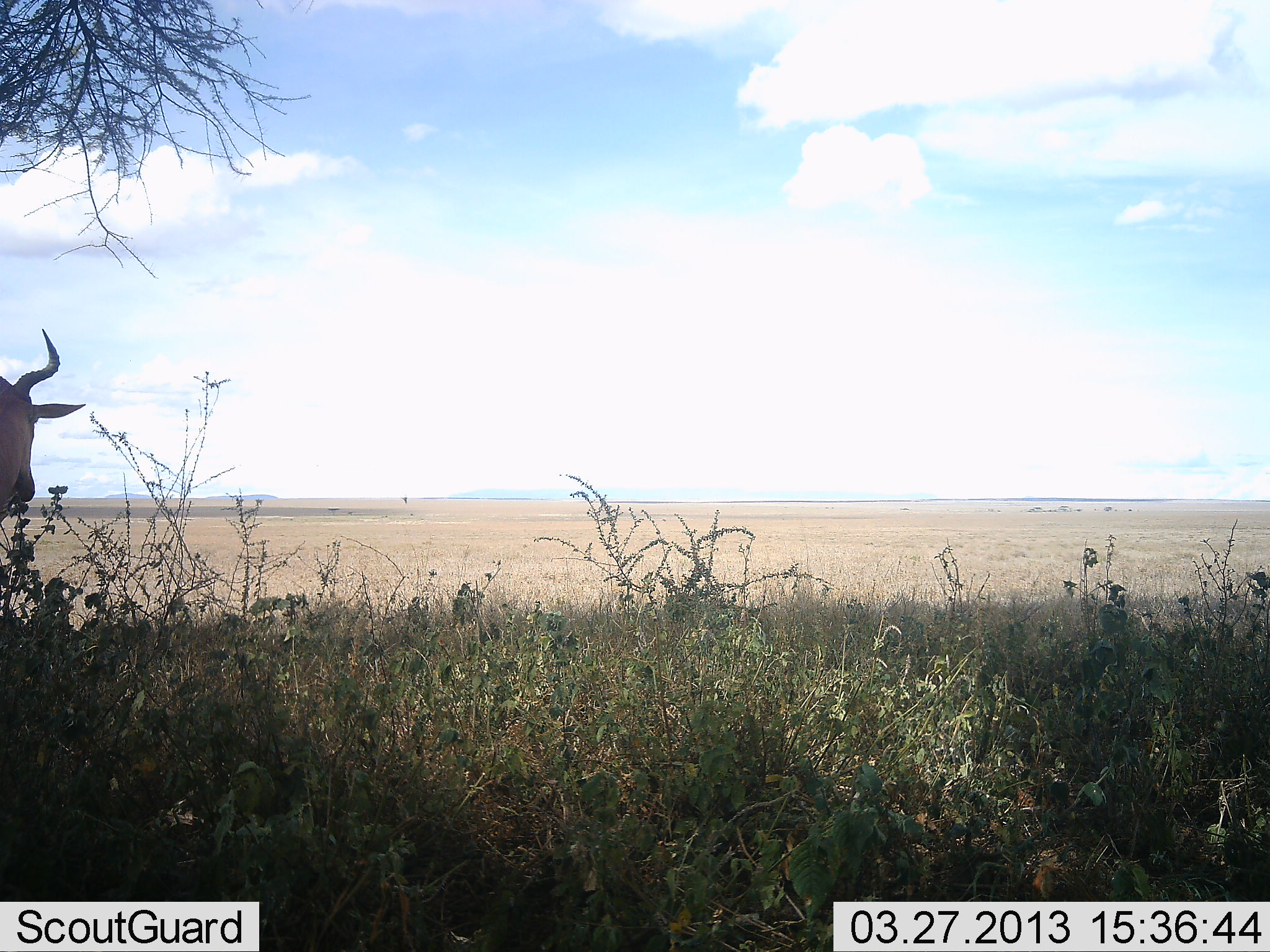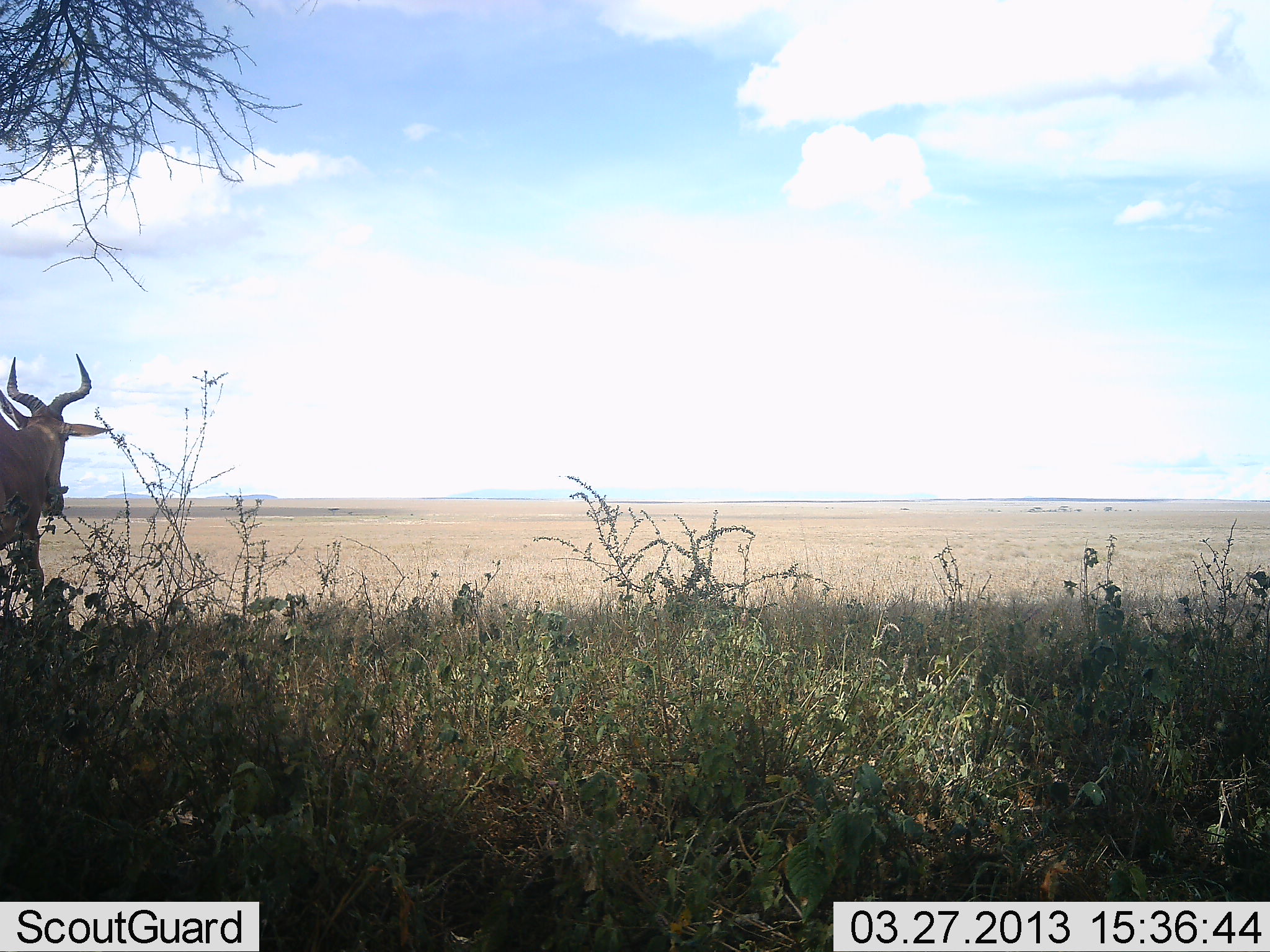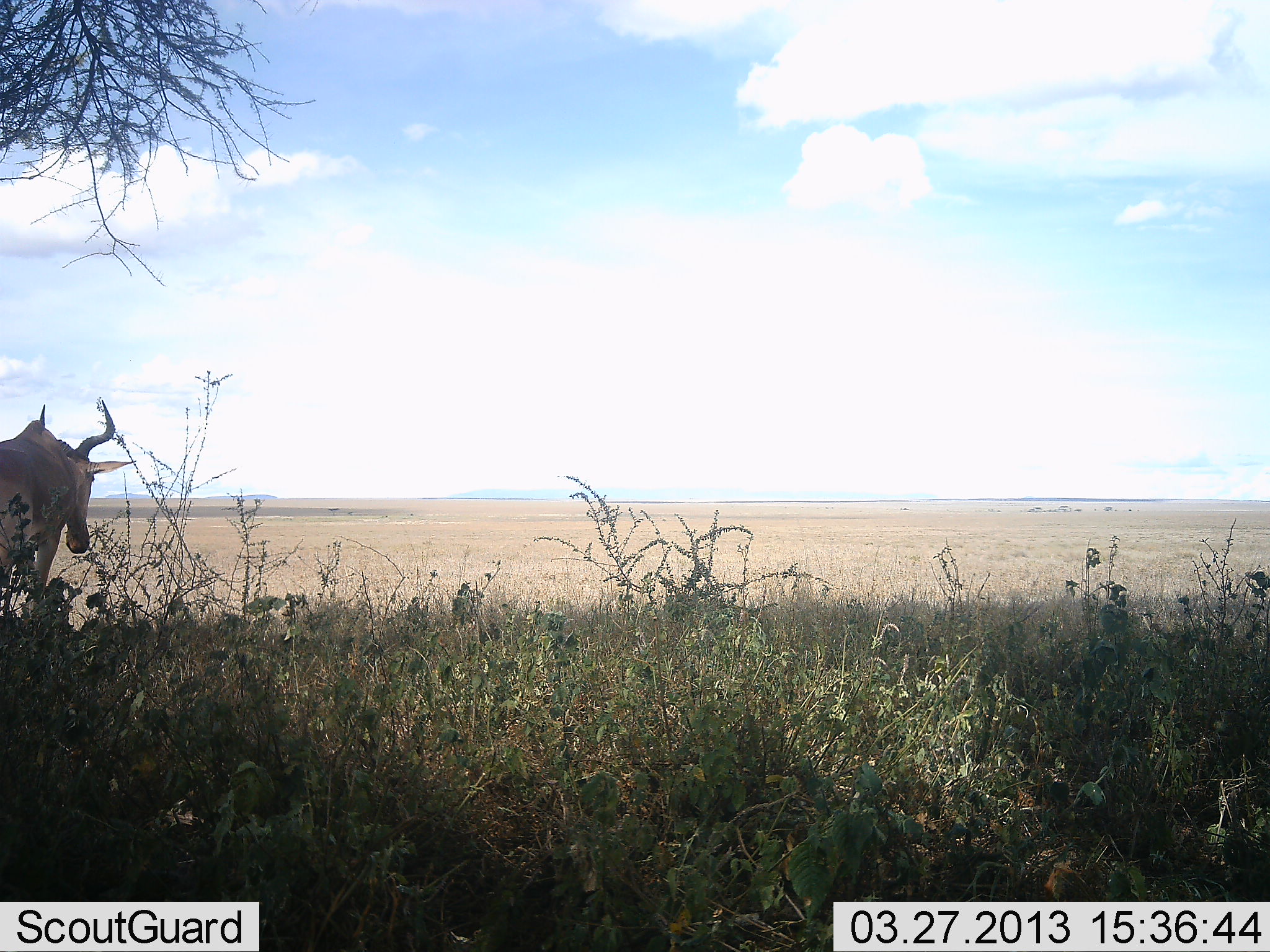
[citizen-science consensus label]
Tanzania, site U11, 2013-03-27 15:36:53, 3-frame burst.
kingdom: Animalia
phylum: Chordata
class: Mammalia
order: Artiodactyla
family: Bovidae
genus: Alcelaphus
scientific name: Alcelaphus buselaphus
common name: hartebeest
Hartebeest (Alcelaphus buselaphus), count 1. Behavior (volunteer vote fractions): standing 15%, resting 0%, moving 88%, interacting 0%. Young present (vote fraction): 0%. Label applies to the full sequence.